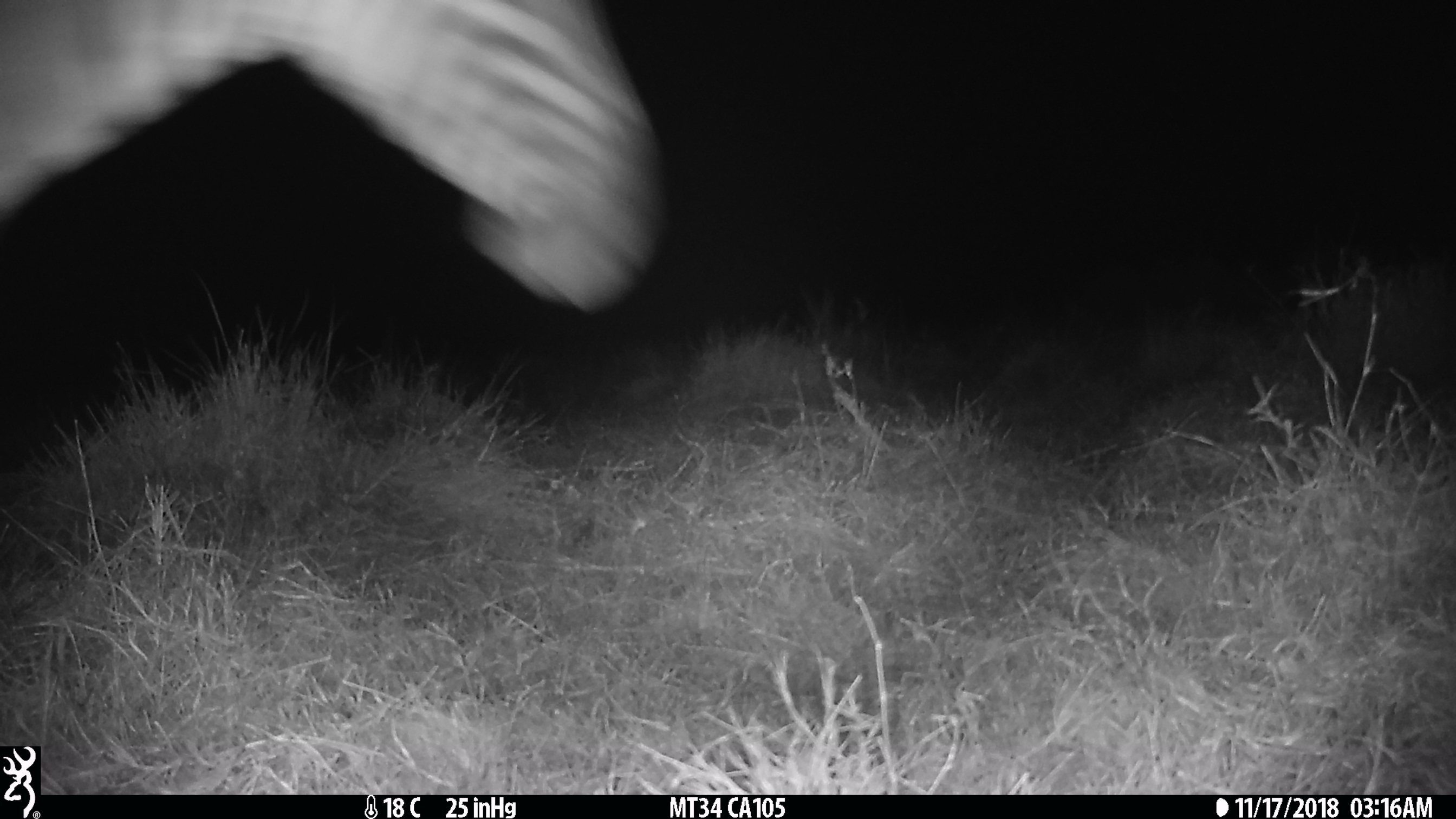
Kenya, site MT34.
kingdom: Animalia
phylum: Chordata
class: Mammalia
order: Perissodactyla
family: Equidae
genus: Equus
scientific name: Equus quagga burchellii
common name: burchell's zebra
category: zebra